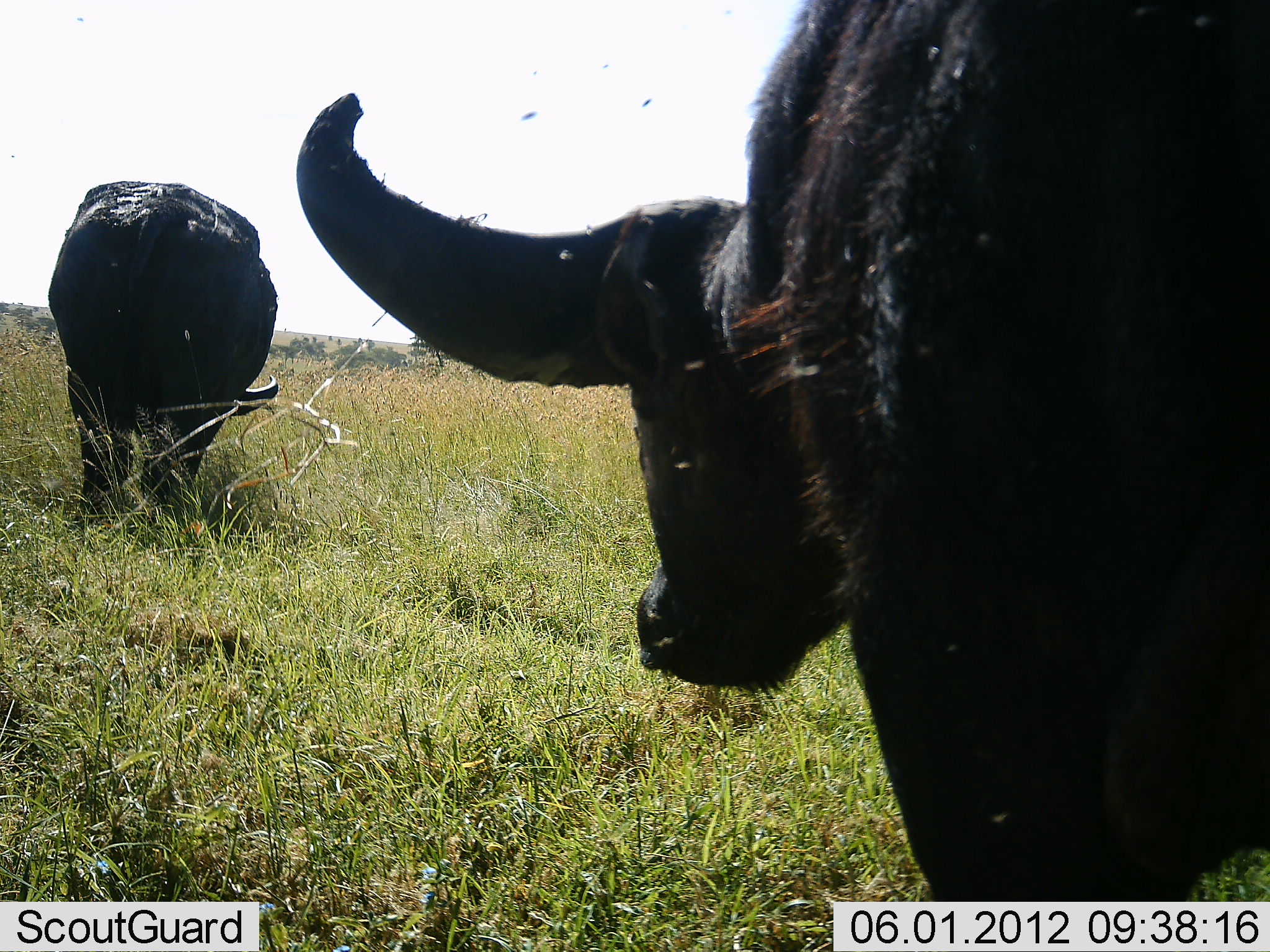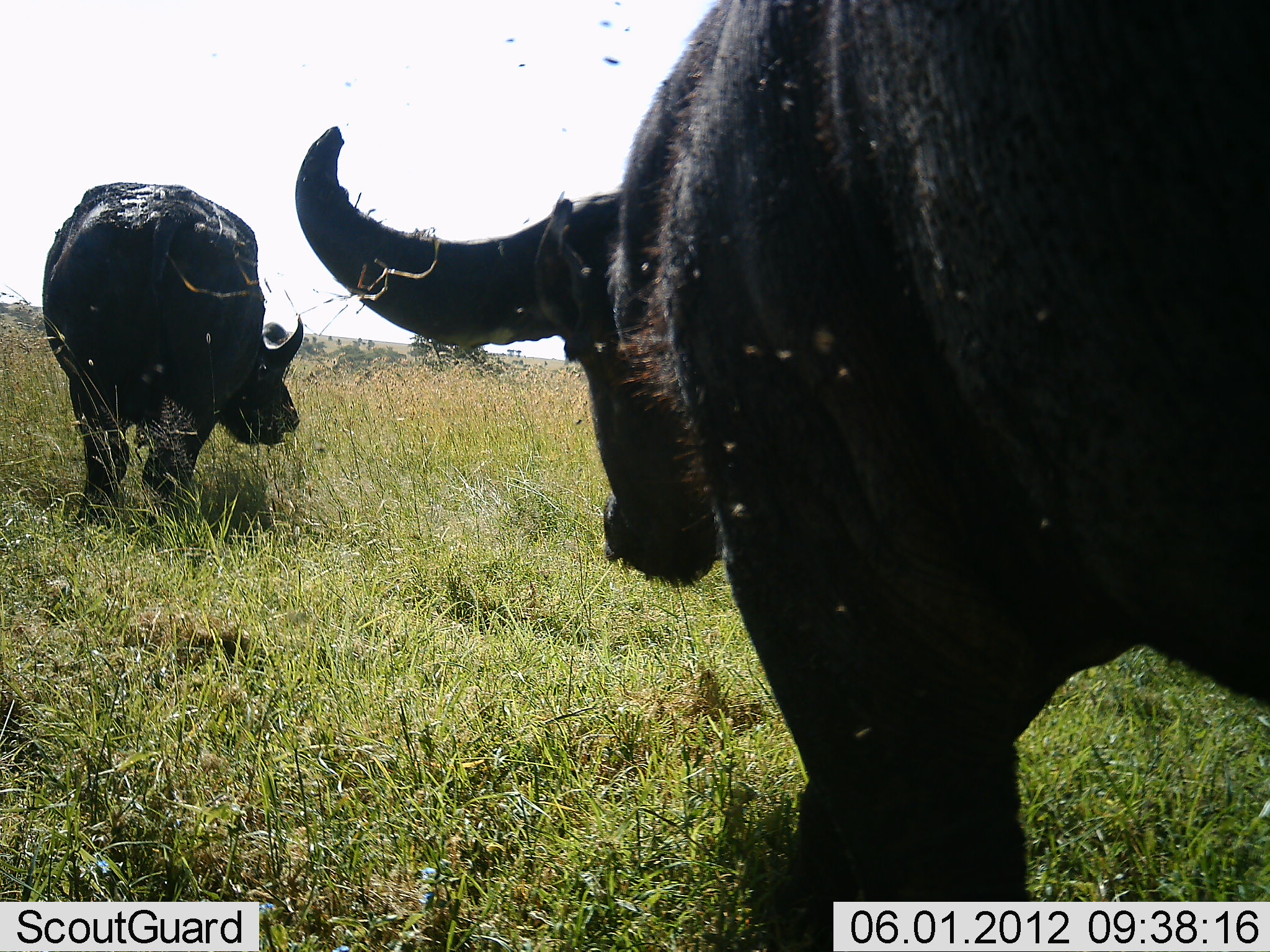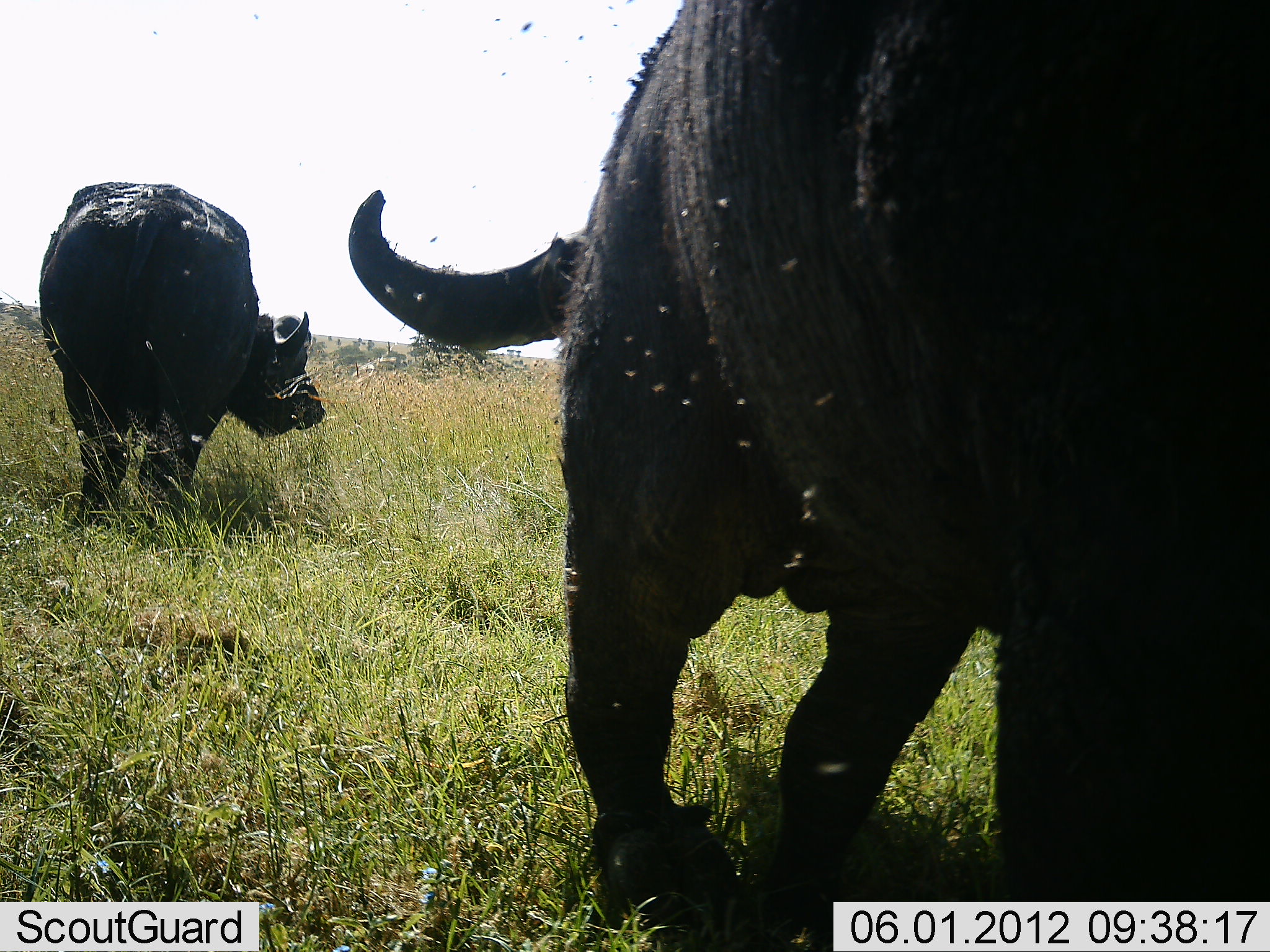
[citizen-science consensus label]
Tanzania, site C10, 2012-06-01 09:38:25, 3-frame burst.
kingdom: Animalia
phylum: Chordata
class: Mammalia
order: Artiodactyla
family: Bovidae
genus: Syncerus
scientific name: Syncerus caffer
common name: cape buffalo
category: buffalo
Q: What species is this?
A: Buffalo (cape buffalo) (Syncerus caffer).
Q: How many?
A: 2.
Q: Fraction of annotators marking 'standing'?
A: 10%.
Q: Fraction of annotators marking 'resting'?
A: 0%.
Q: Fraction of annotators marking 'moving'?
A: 80%.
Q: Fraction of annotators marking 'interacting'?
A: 10%.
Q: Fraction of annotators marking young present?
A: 0%.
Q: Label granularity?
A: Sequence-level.